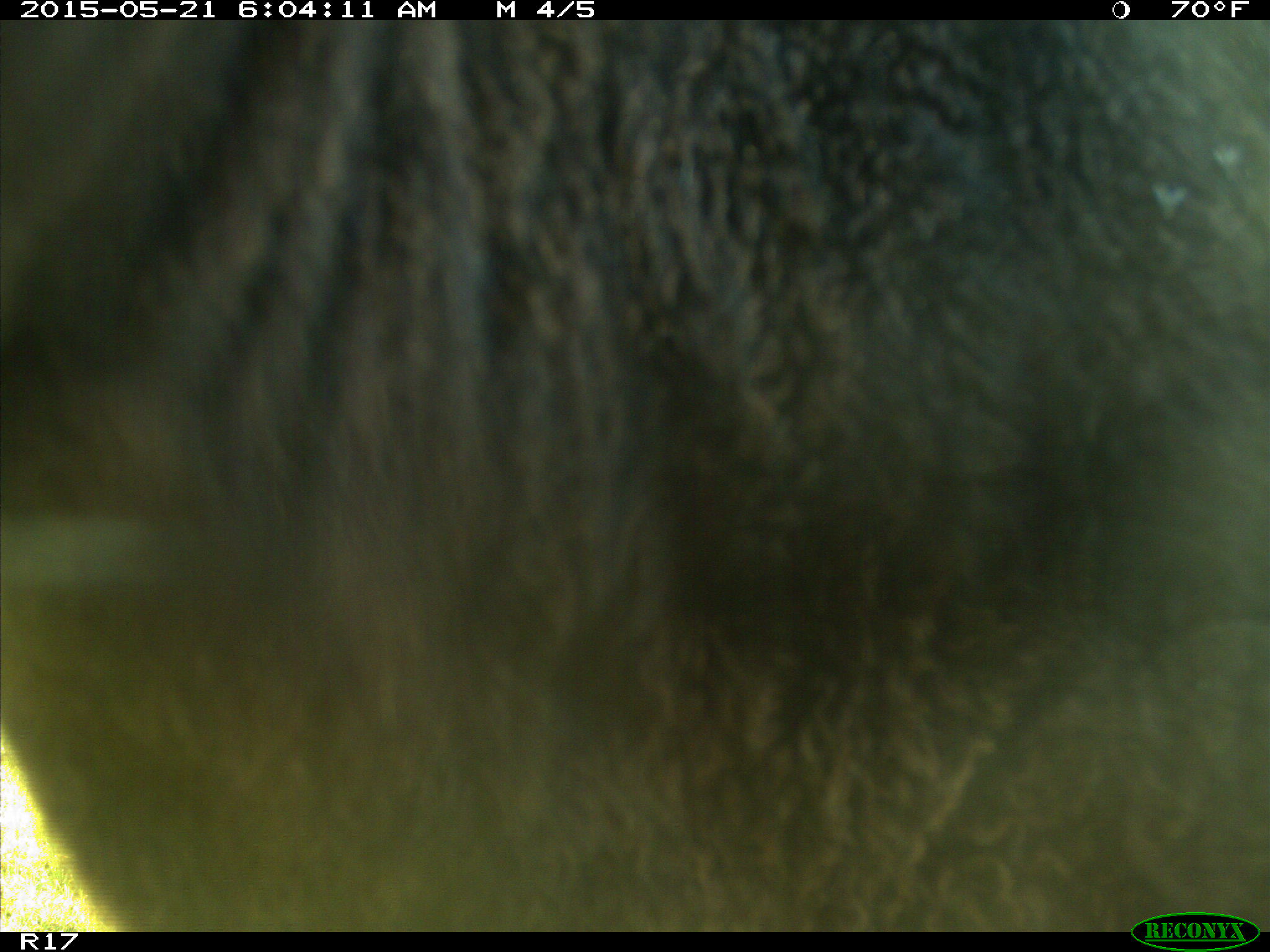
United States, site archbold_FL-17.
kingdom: Animalia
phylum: Chordata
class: Mammalia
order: Artiodactyla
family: Bovidae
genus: Bos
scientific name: Bos taurus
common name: domestic cow